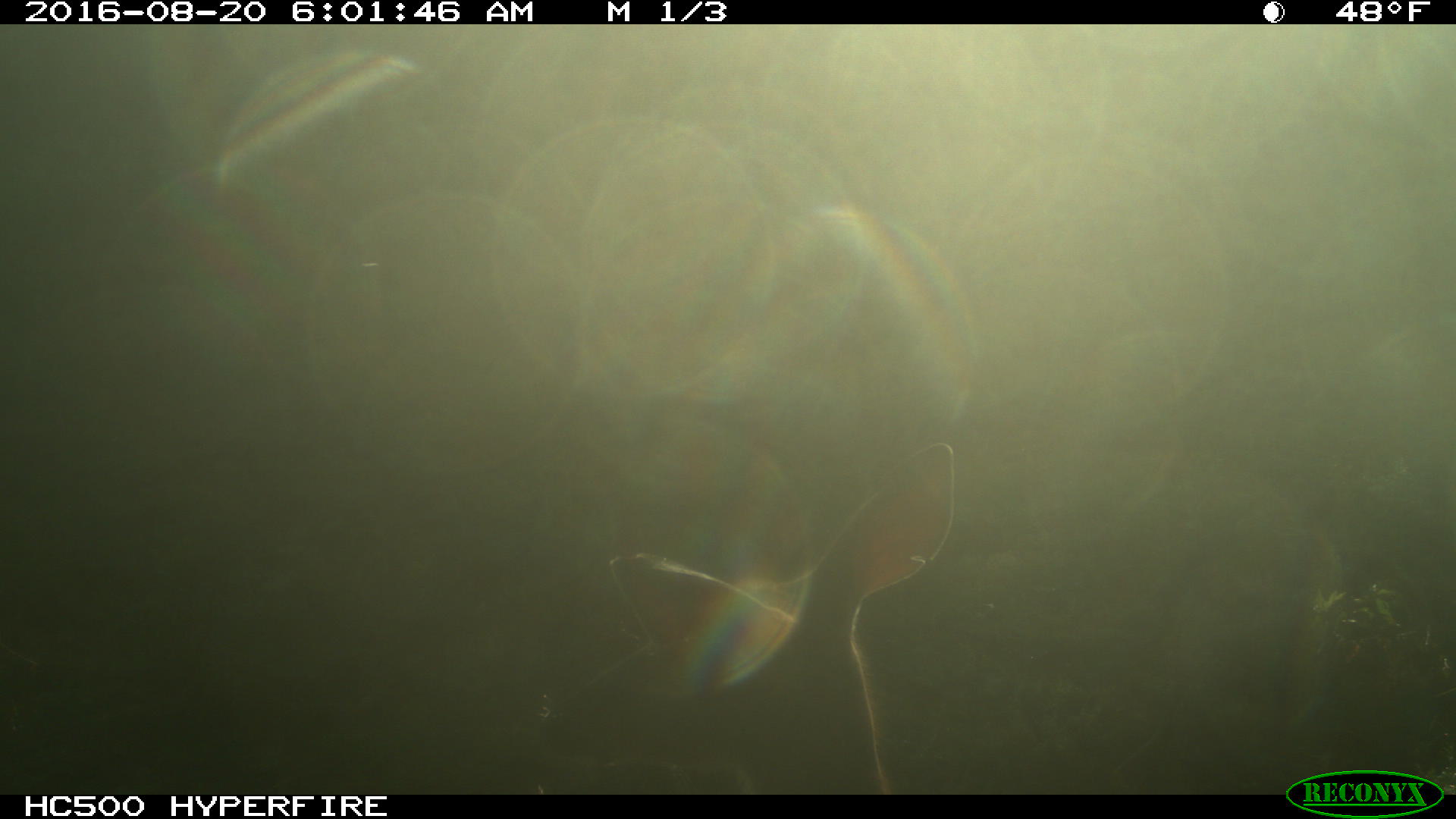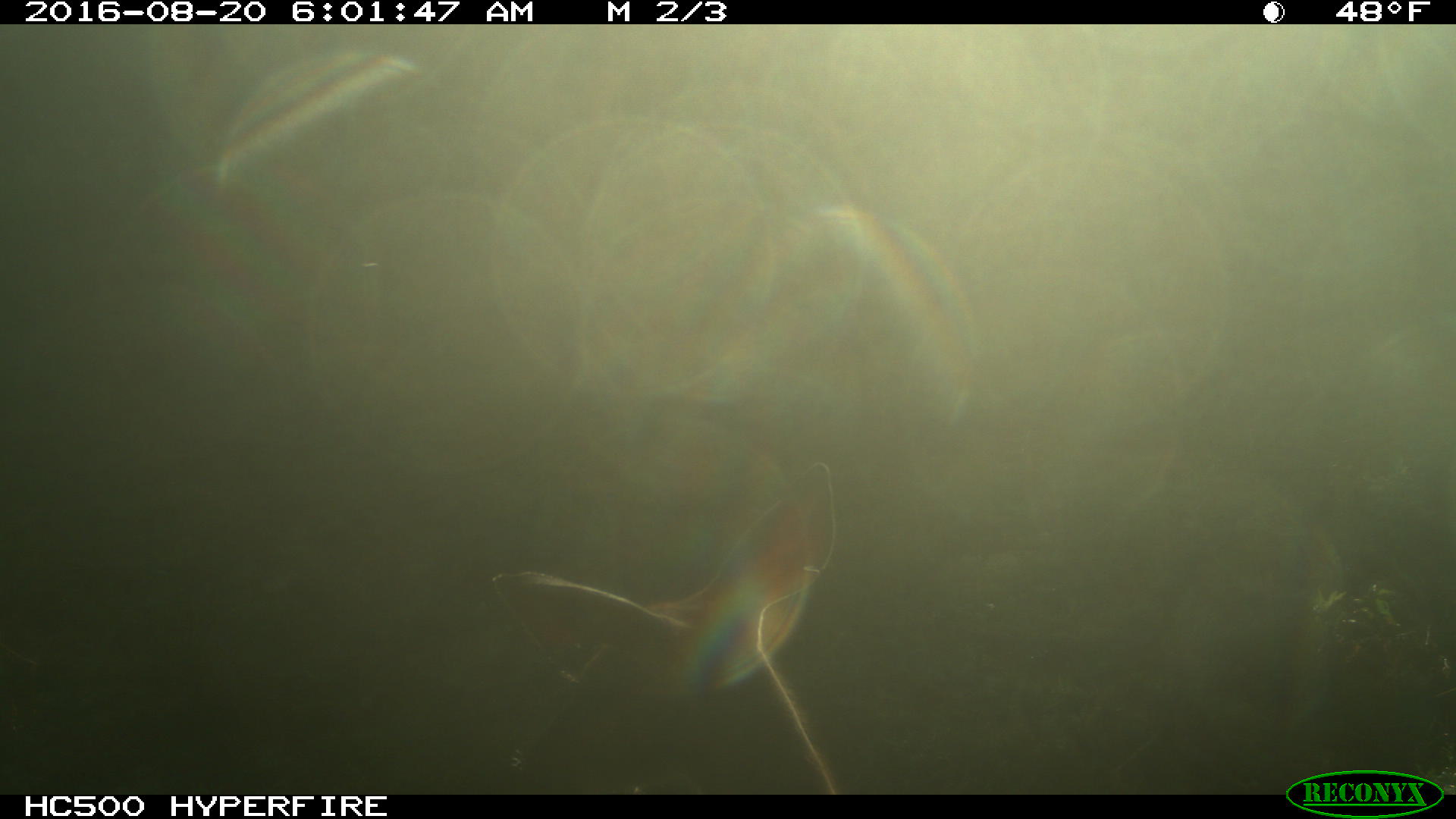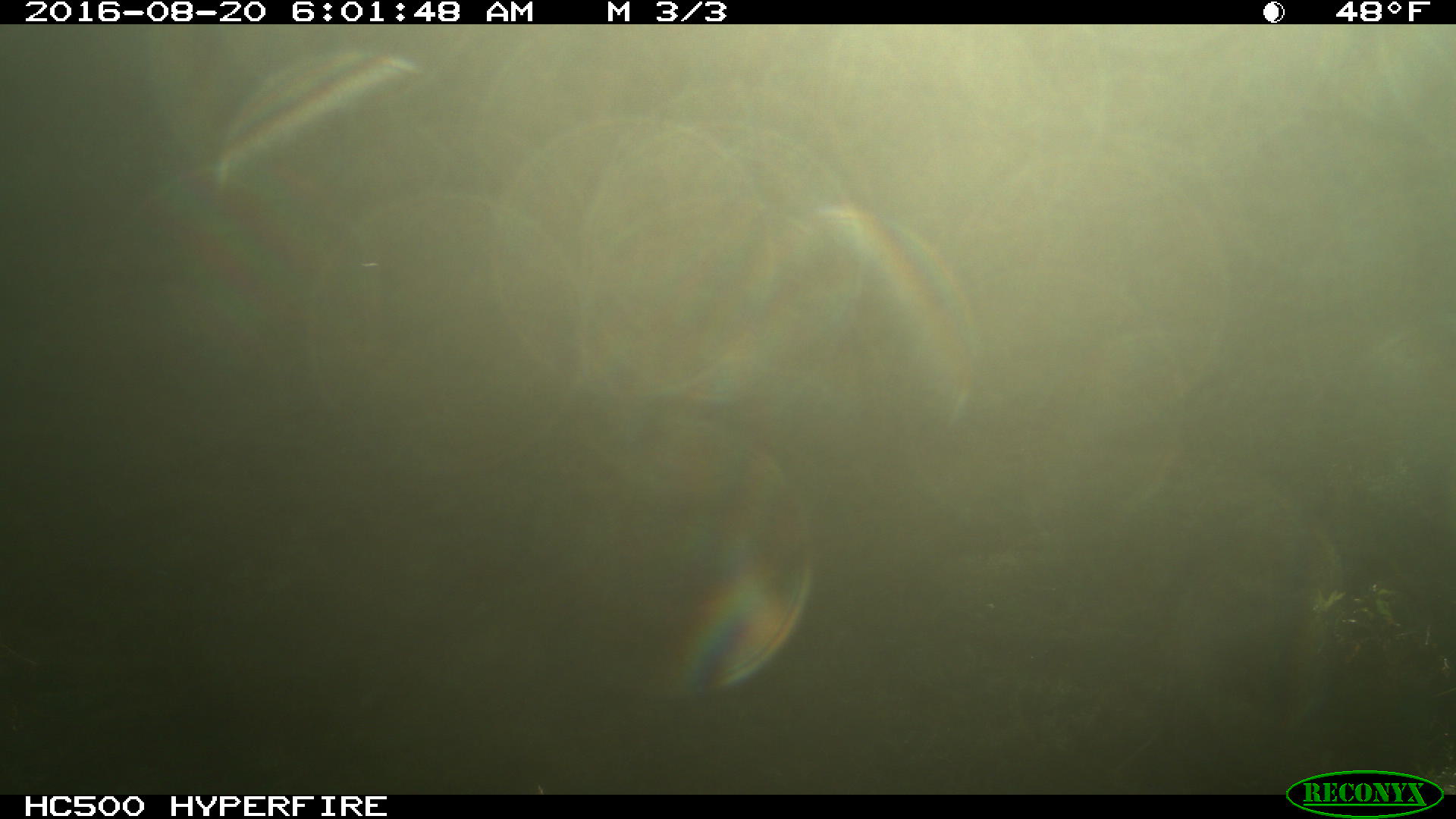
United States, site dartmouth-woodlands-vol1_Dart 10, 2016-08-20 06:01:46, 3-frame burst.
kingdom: Animalia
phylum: Chordata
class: Mammalia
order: Artiodactyla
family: Cervidae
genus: Odocoileus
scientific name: Odocoileus virginianus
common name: white-tailed deer